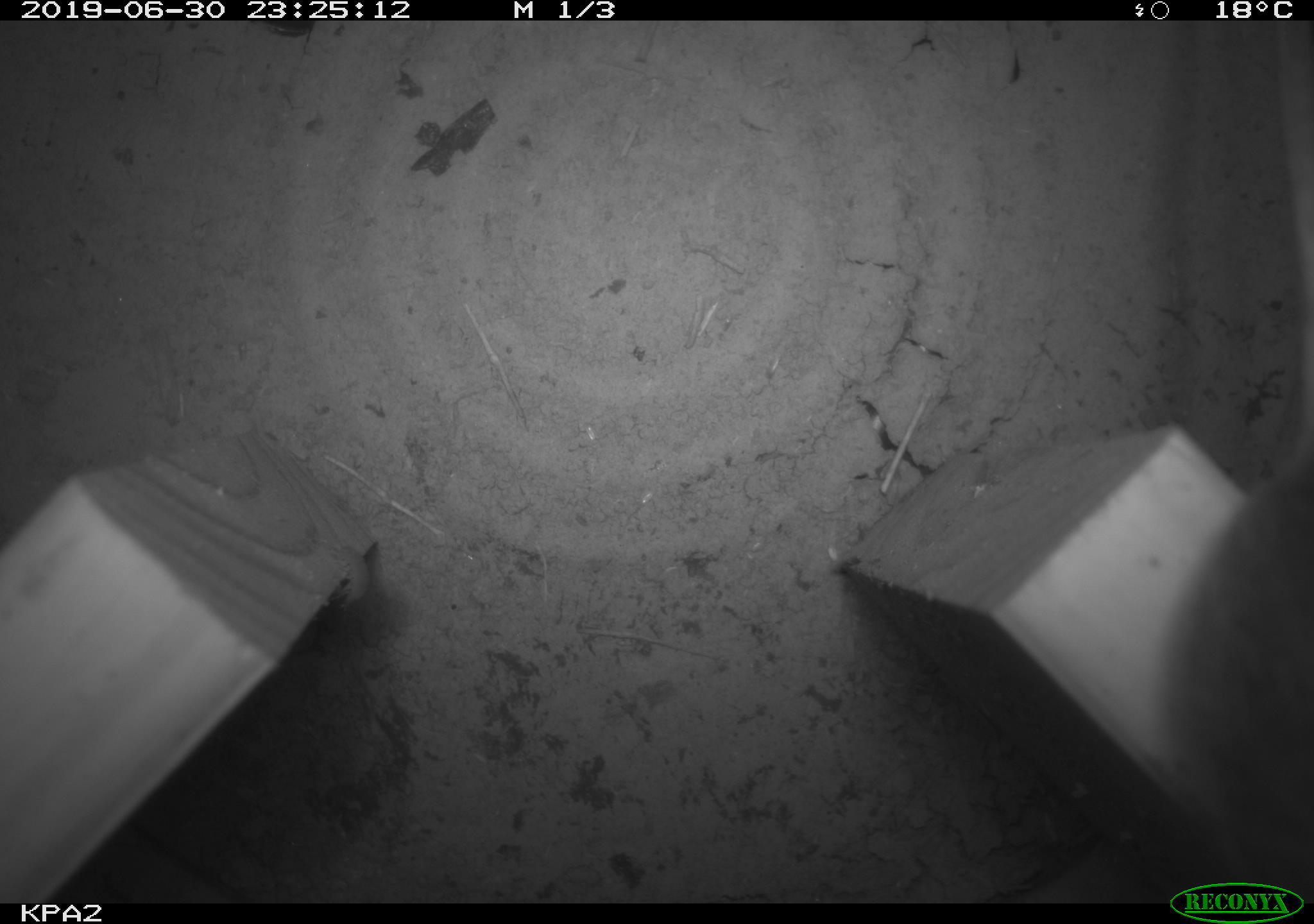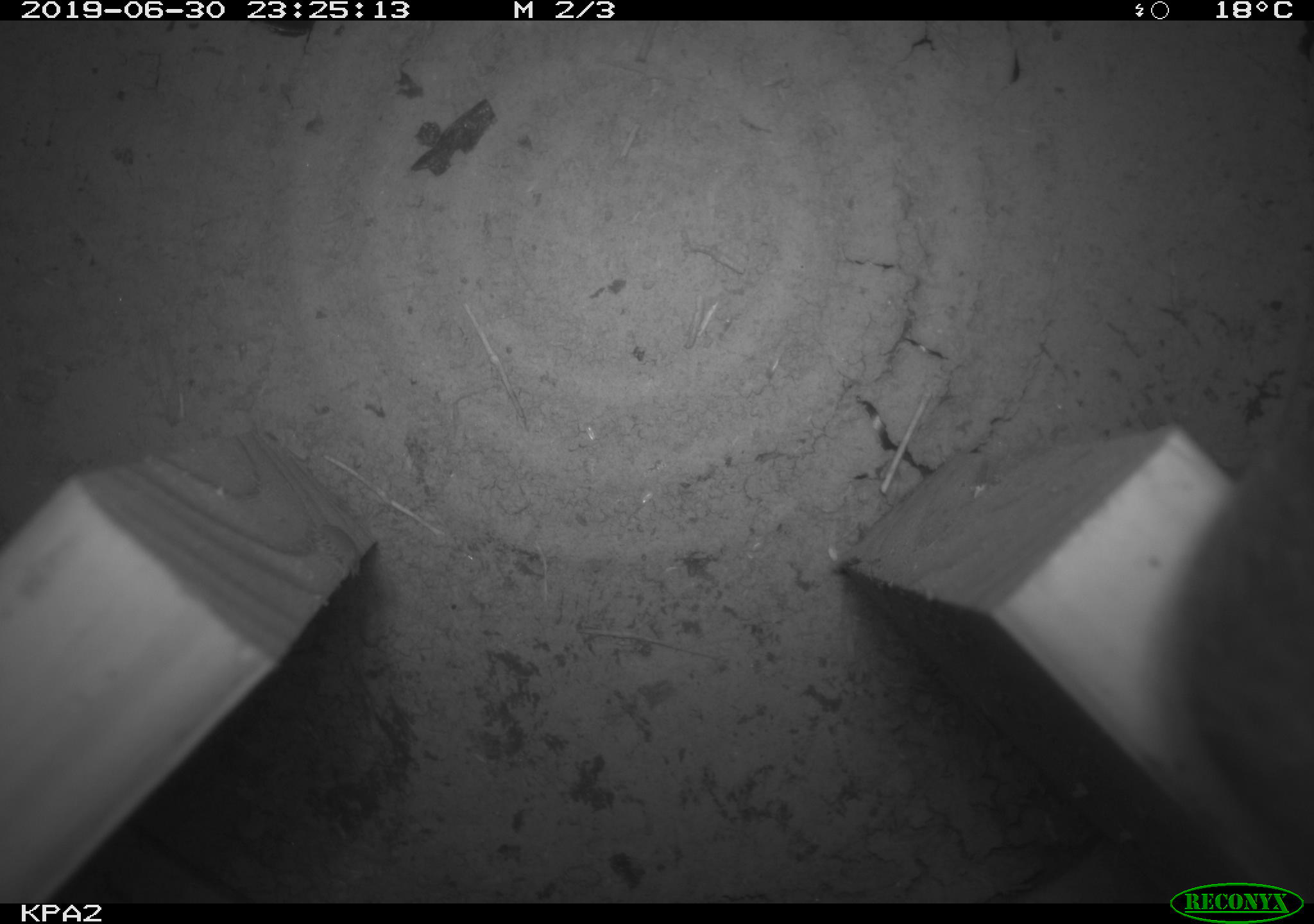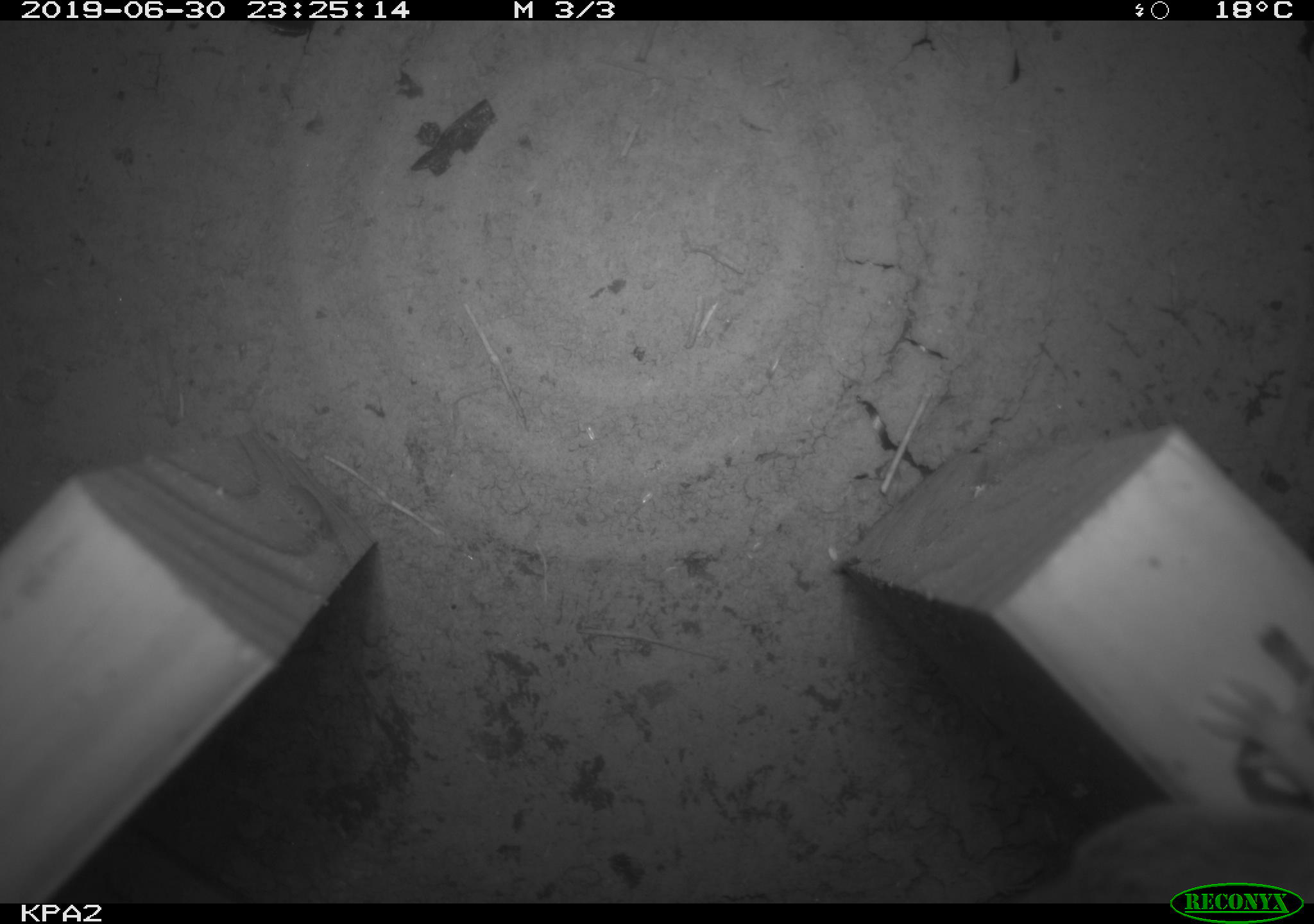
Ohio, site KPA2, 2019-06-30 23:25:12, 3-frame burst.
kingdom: Animalia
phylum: Chordata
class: Mammalia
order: Rodentia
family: Cricetidae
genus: Peromyscus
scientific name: Peromyscus leucopus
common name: white-footed mouse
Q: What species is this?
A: White-footed mouse (Peromyscus leucopus).